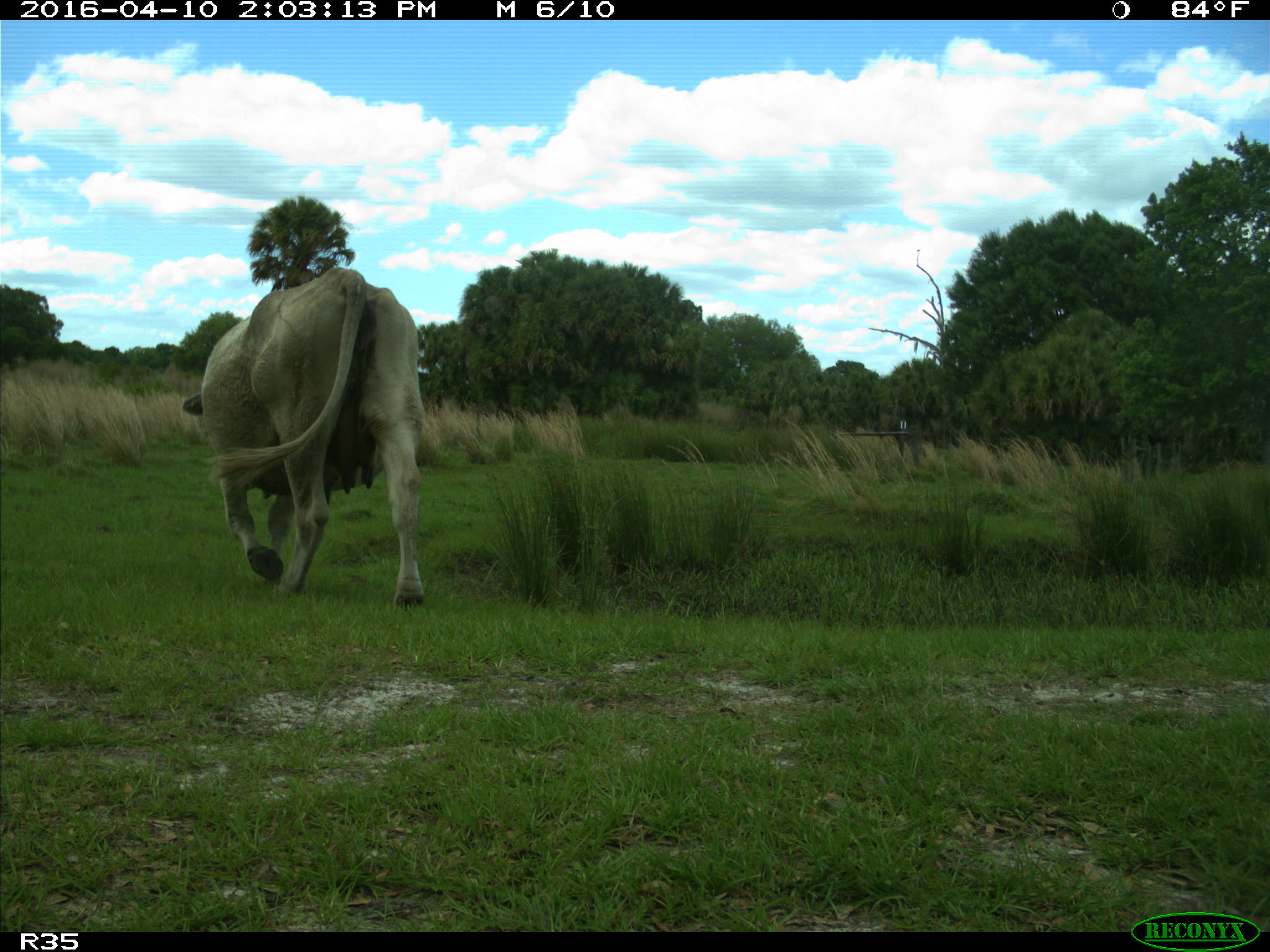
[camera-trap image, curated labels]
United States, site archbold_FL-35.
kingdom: Animalia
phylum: Chordata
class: Mammalia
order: Artiodactyla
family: Bovidae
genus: Bos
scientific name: Bos taurus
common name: domestic cow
Bos taurus (domestic cow).